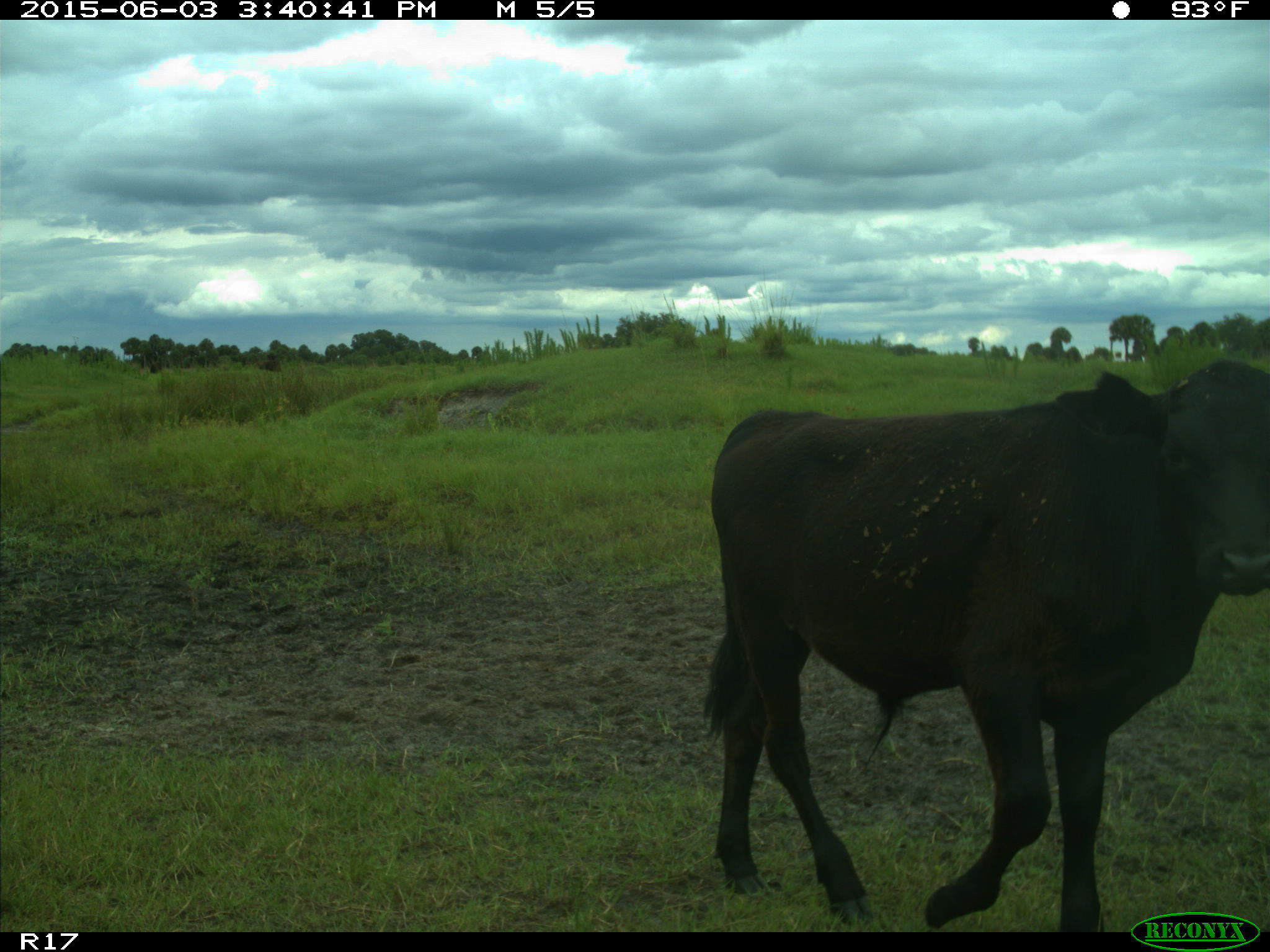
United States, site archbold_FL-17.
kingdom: Animalia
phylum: Chordata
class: Mammalia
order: Artiodactyla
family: Bovidae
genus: Bos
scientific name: Bos taurus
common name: domestic cow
Bos taurus (domestic cow).